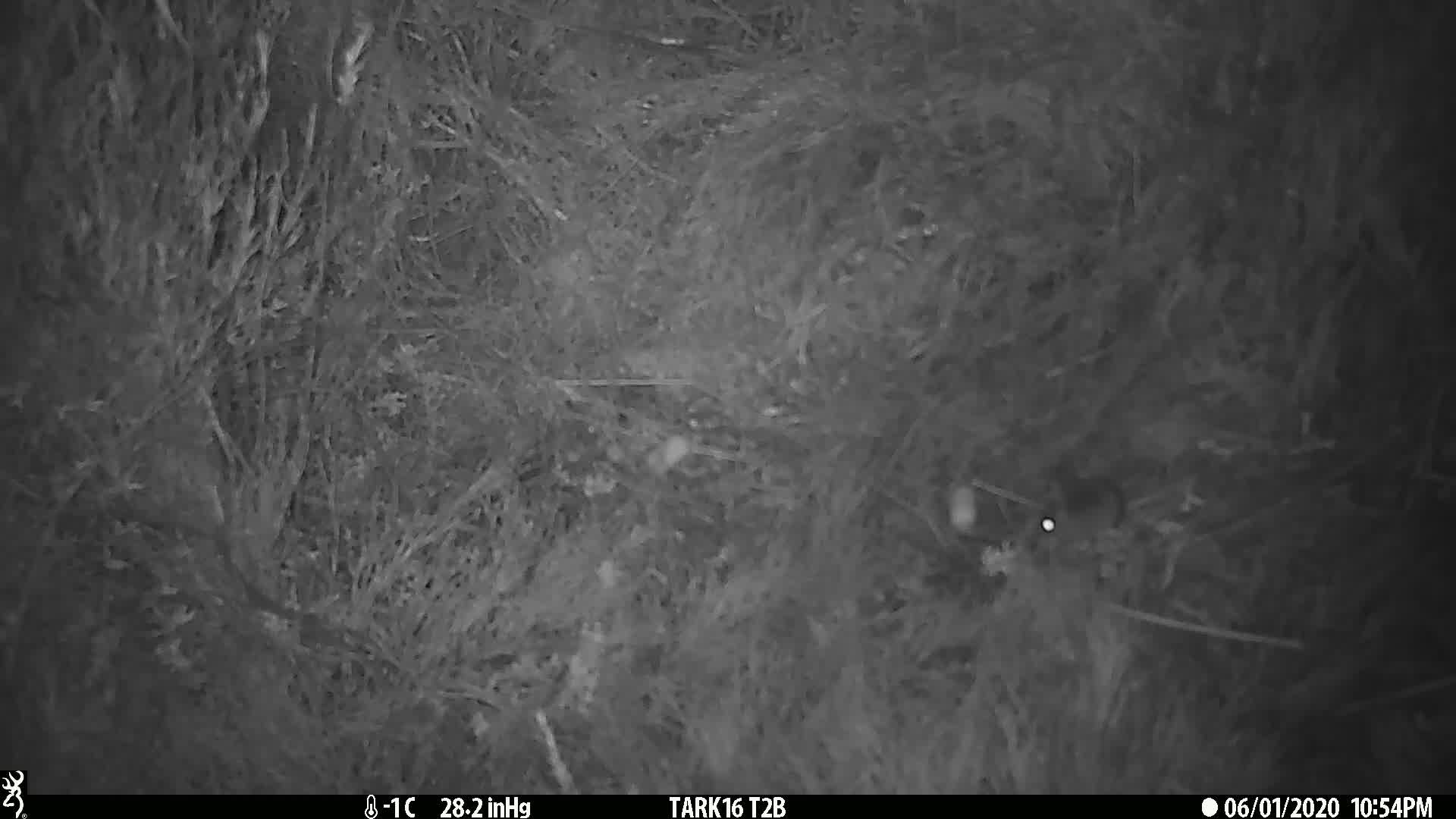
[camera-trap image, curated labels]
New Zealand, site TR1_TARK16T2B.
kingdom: Animalia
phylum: Chordata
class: Mammalia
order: Rodentia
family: Muridae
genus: Mus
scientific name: Mus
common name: mouse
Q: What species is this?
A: Mouse (Mus).